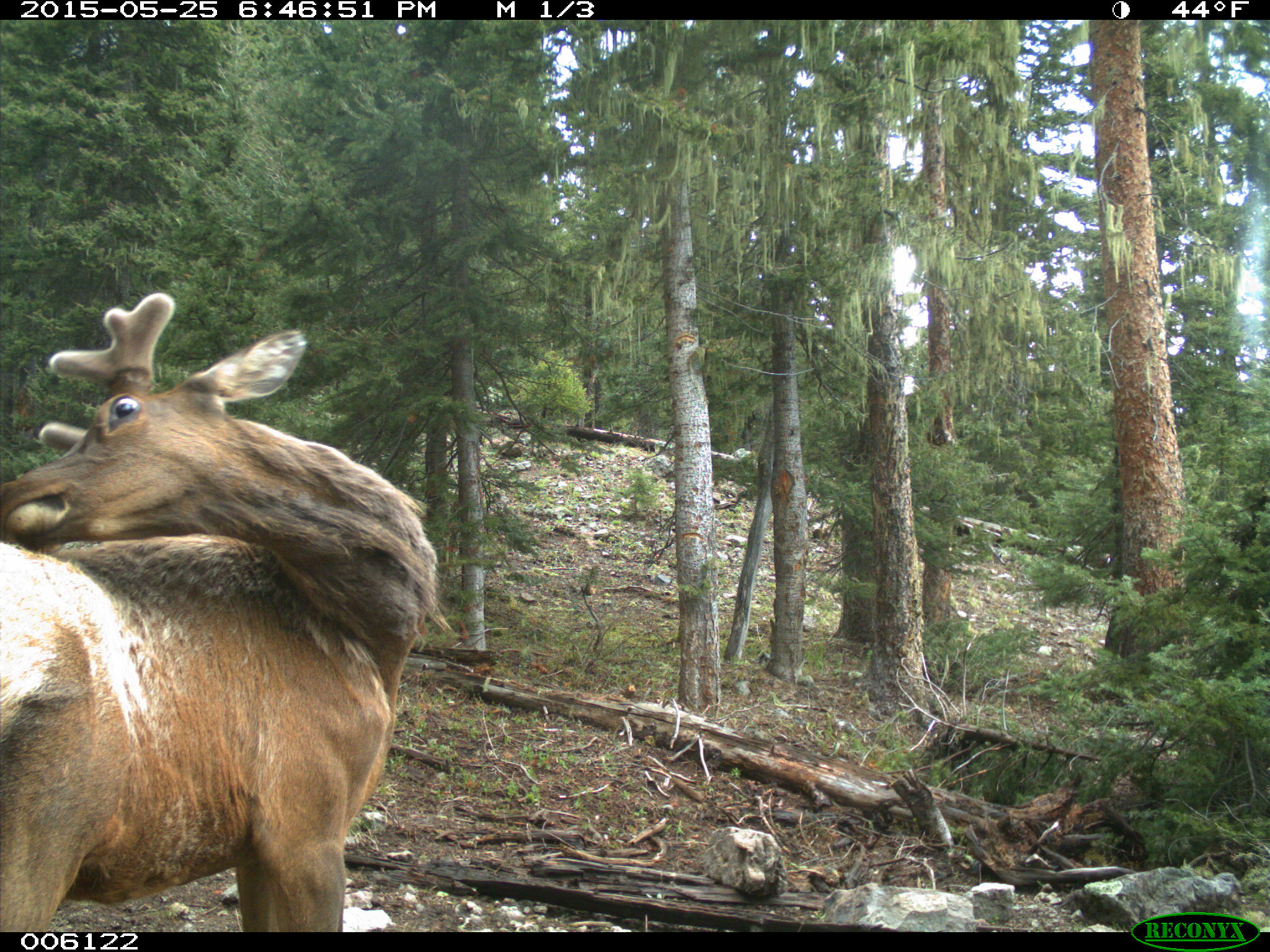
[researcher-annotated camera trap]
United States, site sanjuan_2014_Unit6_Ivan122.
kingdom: Animalia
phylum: Chordata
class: Mammalia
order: Artiodactyla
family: Cervidae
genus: Cervus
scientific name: Cervus elaphus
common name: red deer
Cervus elaphus (red deer).